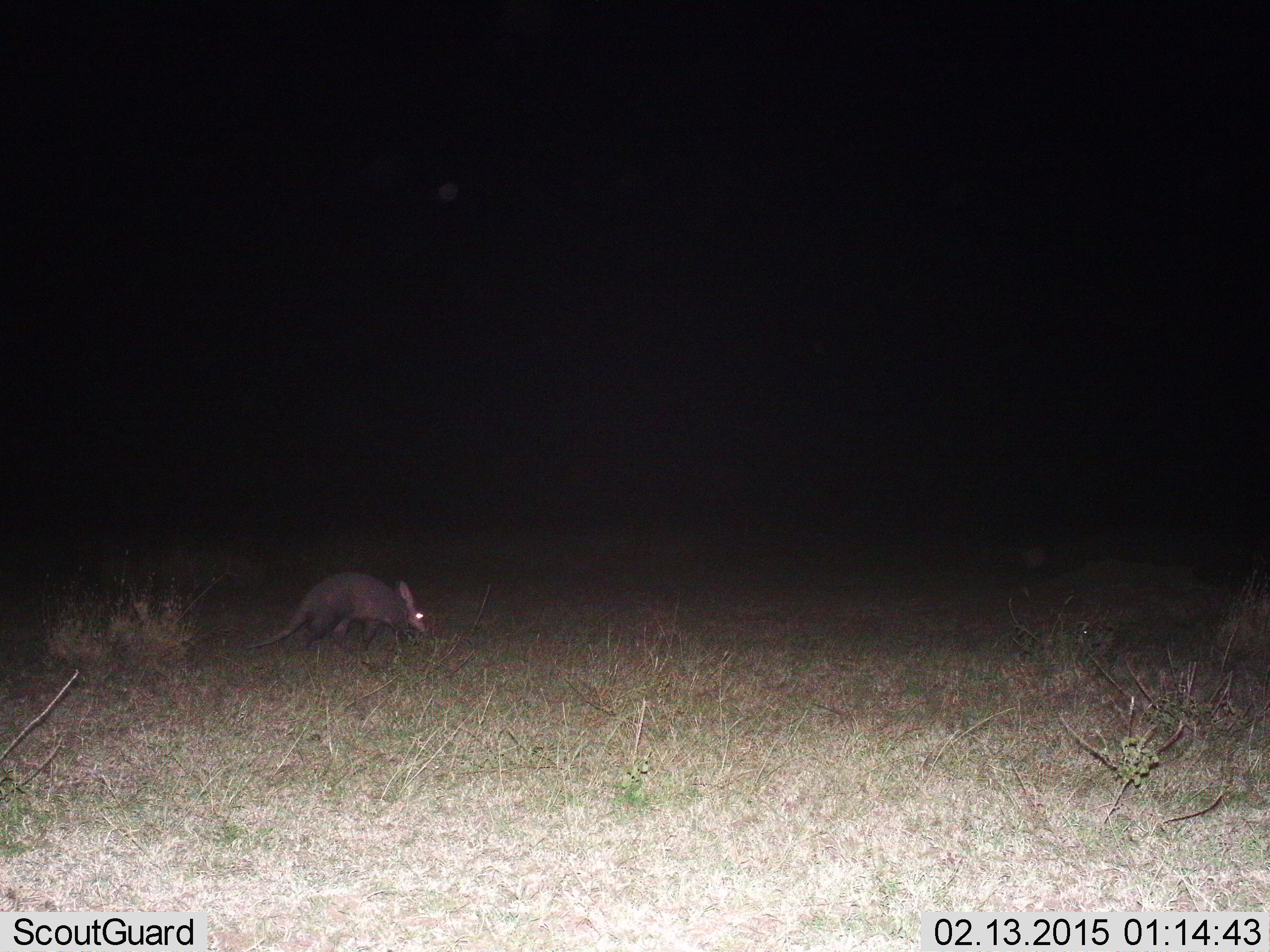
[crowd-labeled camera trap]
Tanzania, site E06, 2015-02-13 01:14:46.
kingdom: Animalia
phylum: Chordata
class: Mammalia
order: Tubulidentata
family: Orycteropodidae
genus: Orycteropus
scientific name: Orycteropus afer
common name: aardvark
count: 1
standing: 10%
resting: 0%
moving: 90%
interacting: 0%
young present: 0%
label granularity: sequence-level